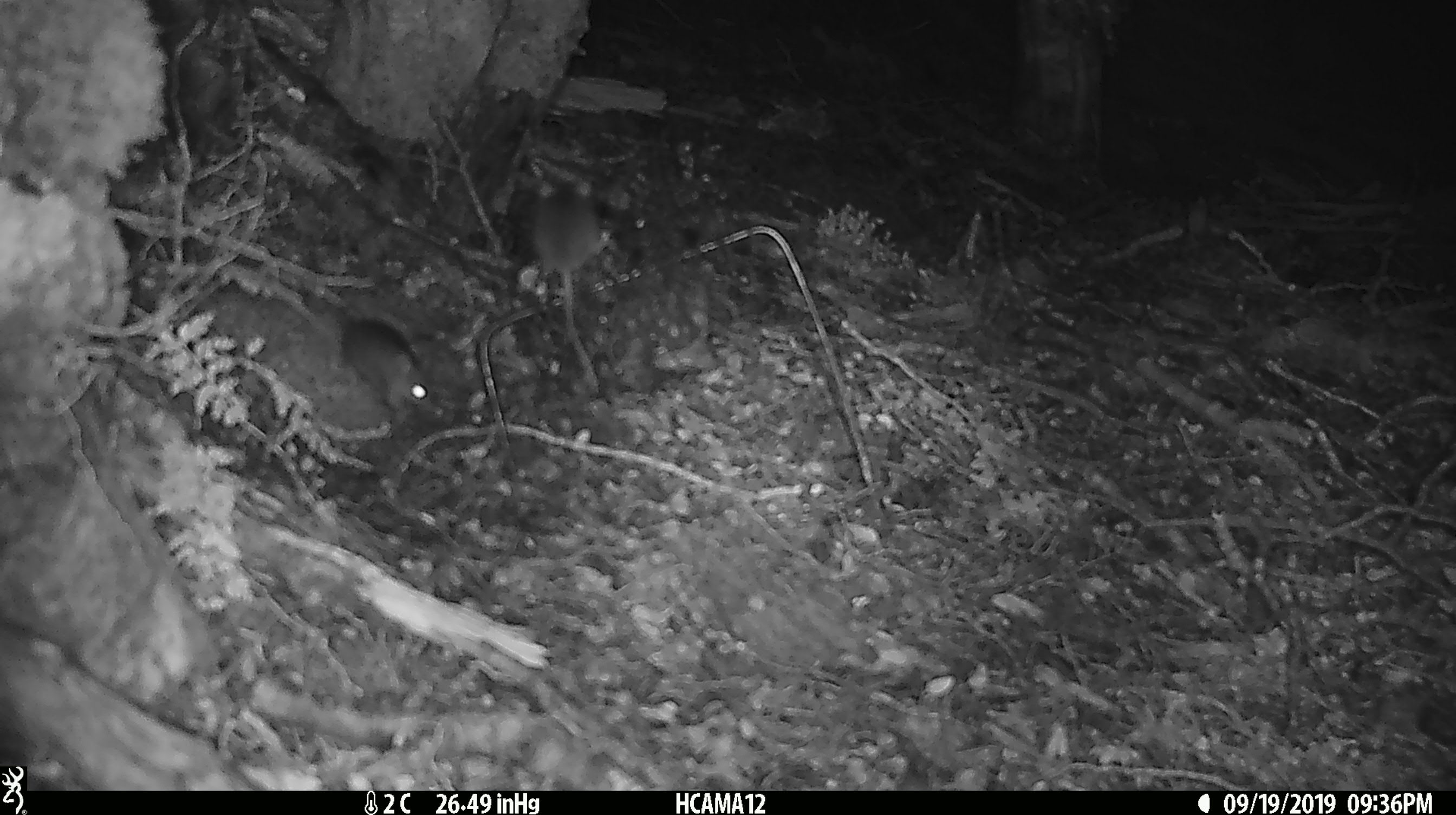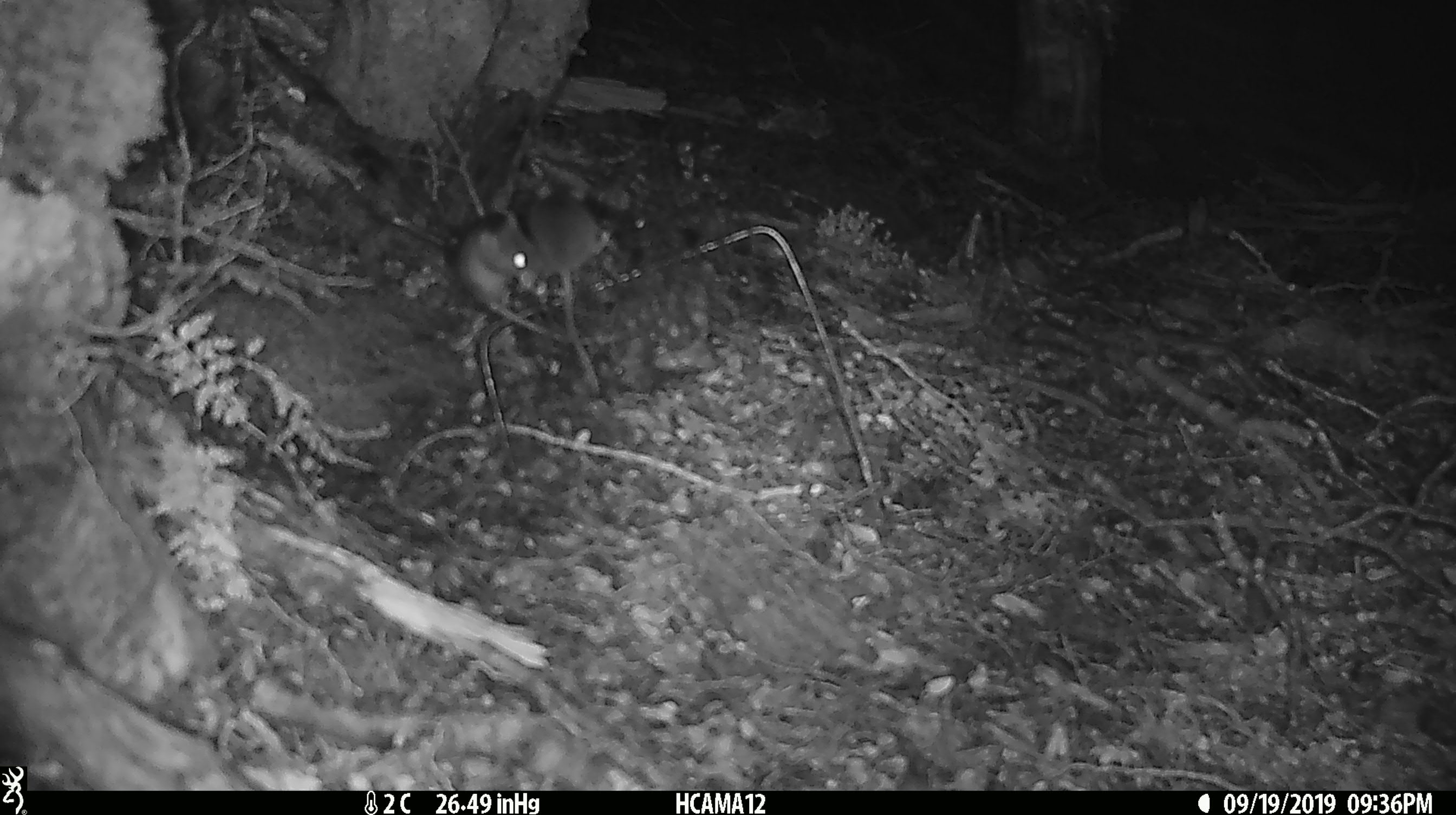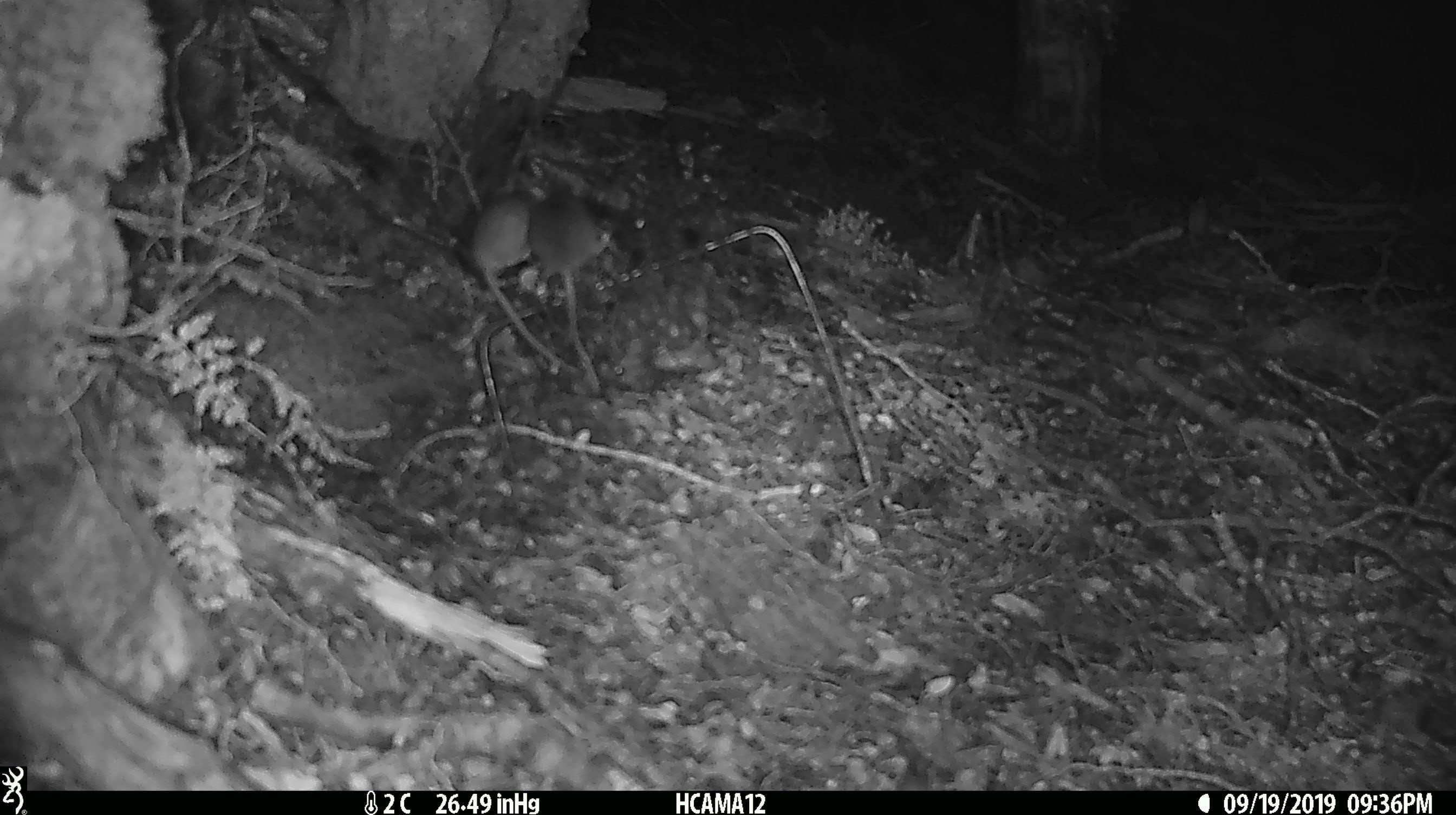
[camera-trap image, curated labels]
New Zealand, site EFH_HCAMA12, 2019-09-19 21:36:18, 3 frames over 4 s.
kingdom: Animalia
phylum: Chordata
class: Mammalia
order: Rodentia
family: Muridae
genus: Mus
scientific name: Mus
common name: mouse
Mouse (Mus).